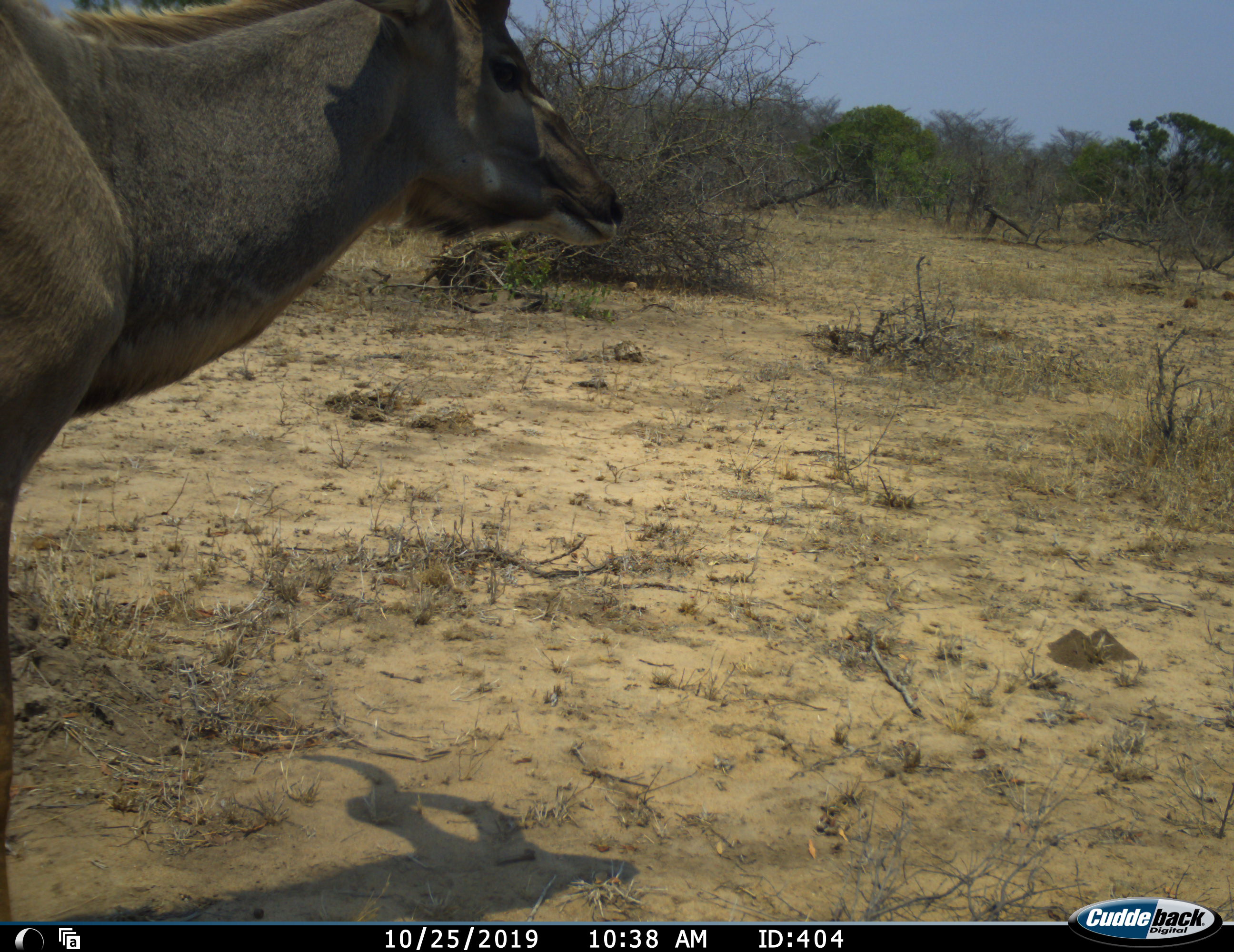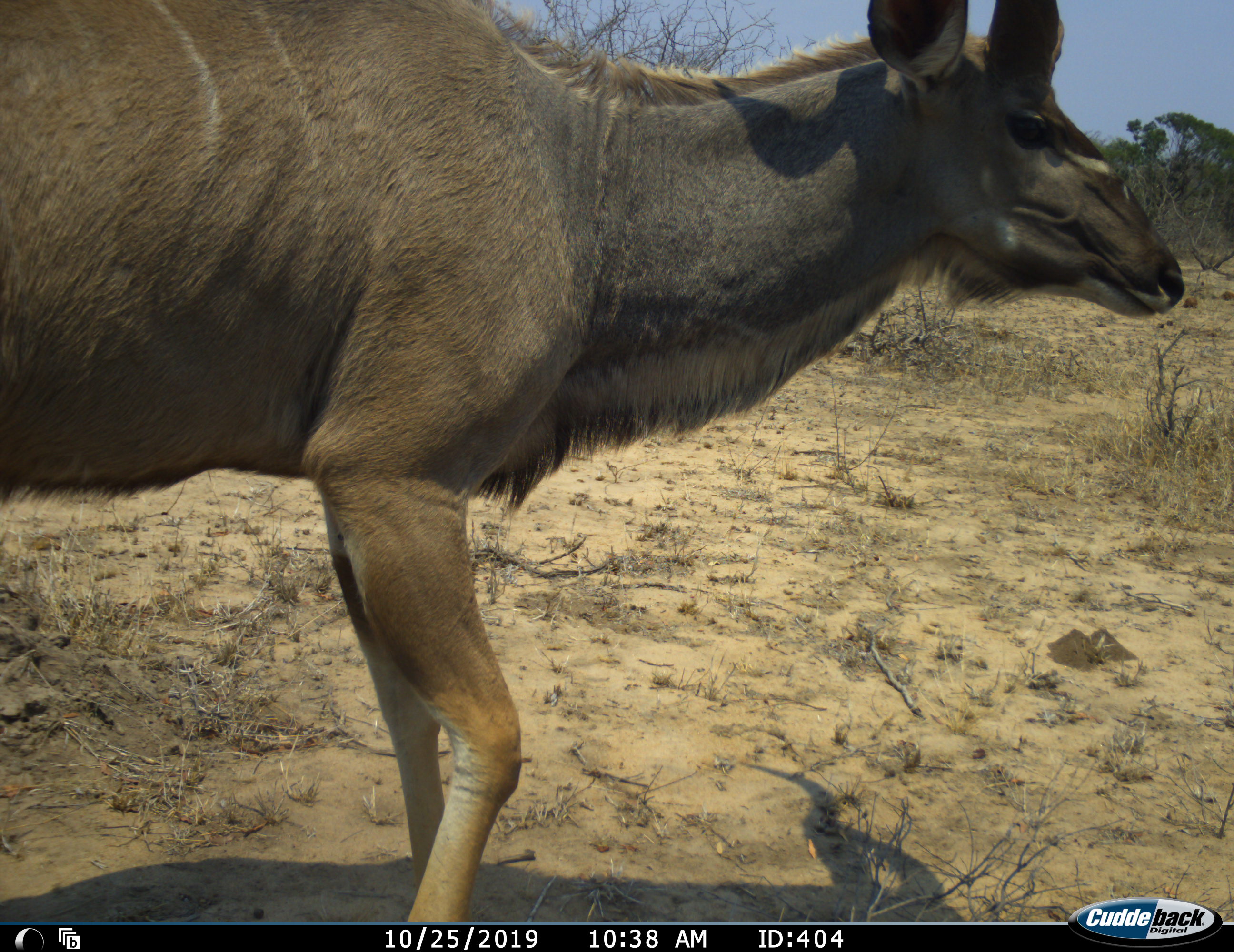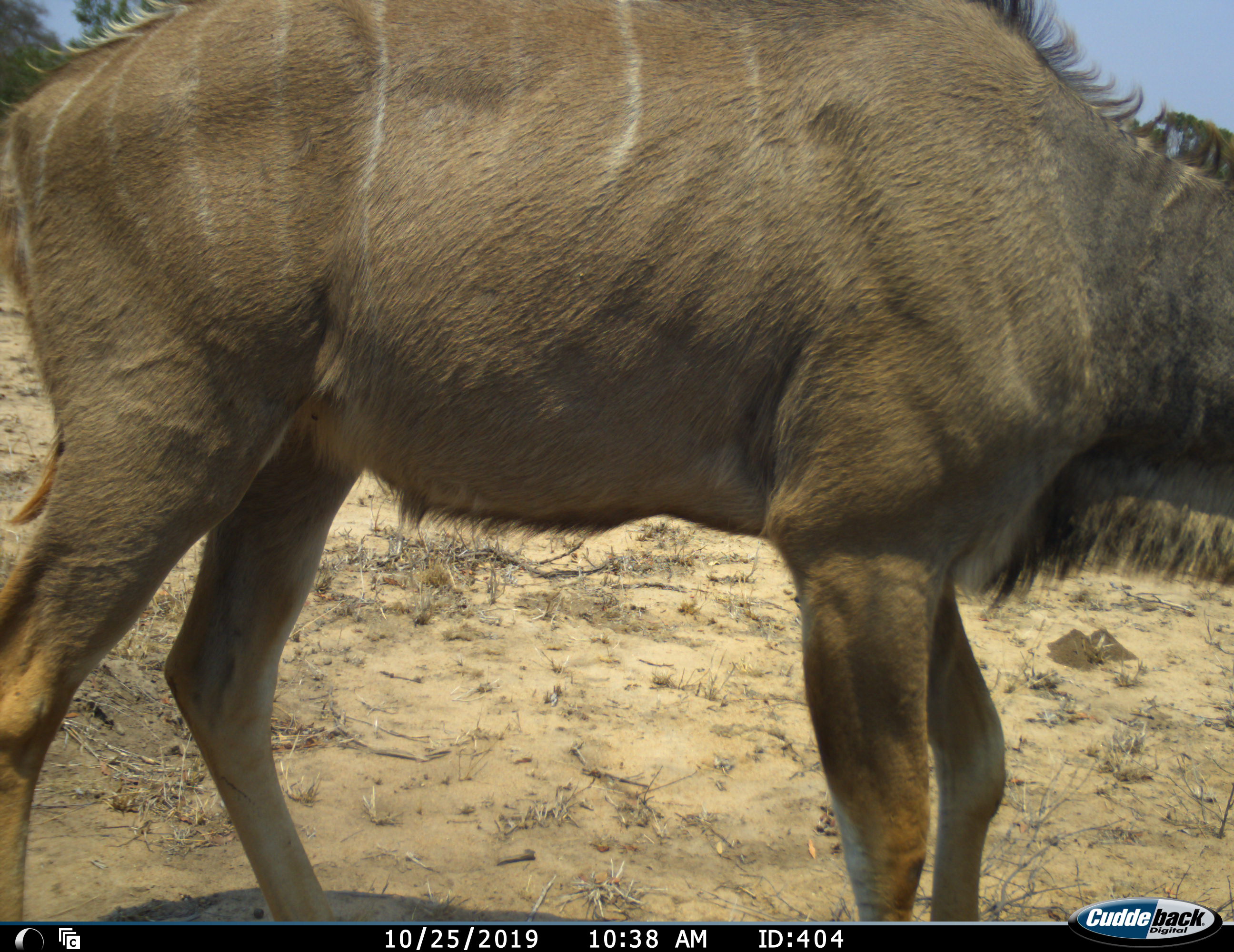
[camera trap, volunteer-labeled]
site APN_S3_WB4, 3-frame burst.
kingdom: Animalia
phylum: Chordata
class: Mammalia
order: Artiodactyla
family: Bovidae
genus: Tragelaphus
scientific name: Tragelaphus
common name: kudu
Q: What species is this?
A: Kudu (Tragelaphus).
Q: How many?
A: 1.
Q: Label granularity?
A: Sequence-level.